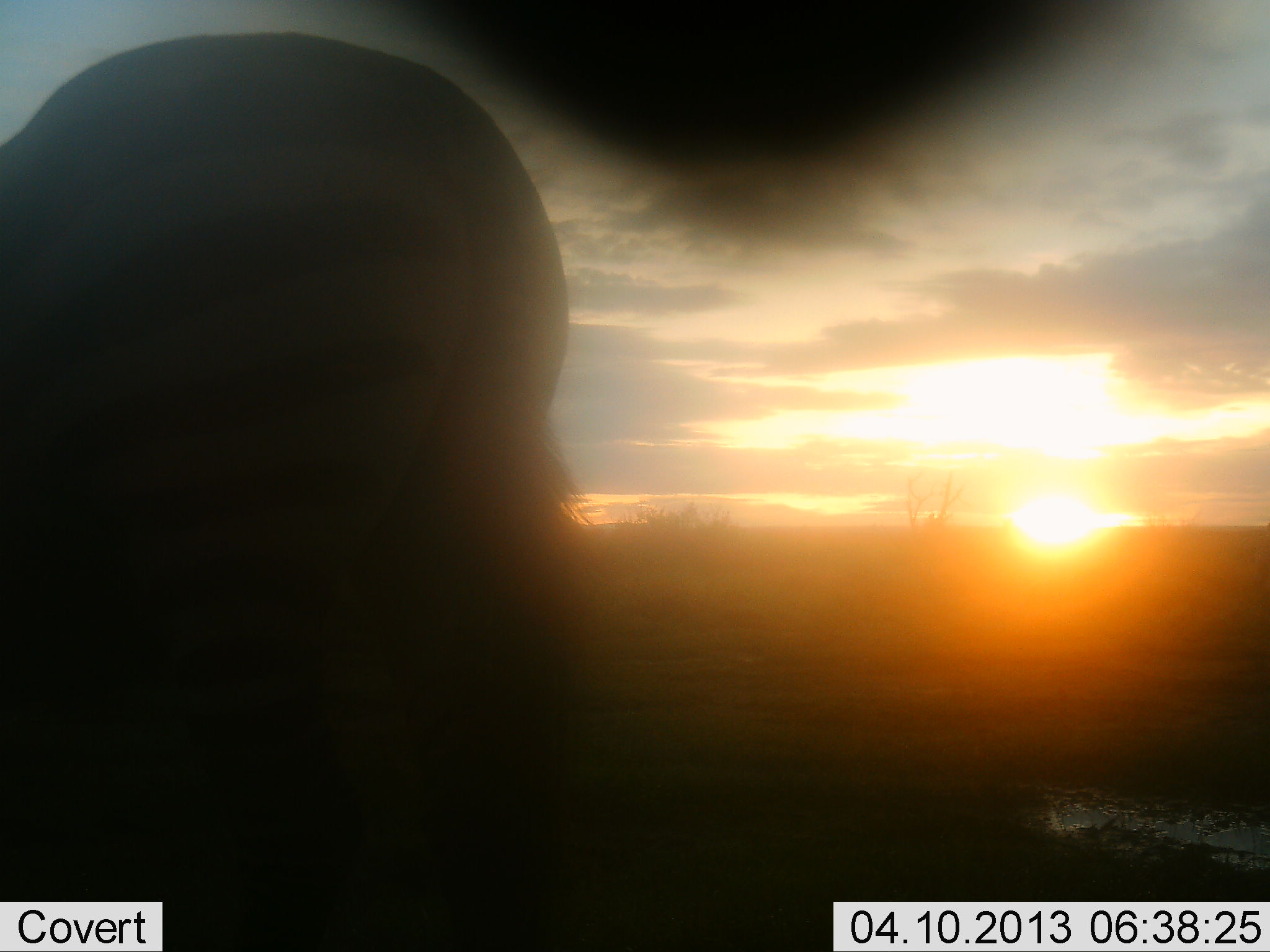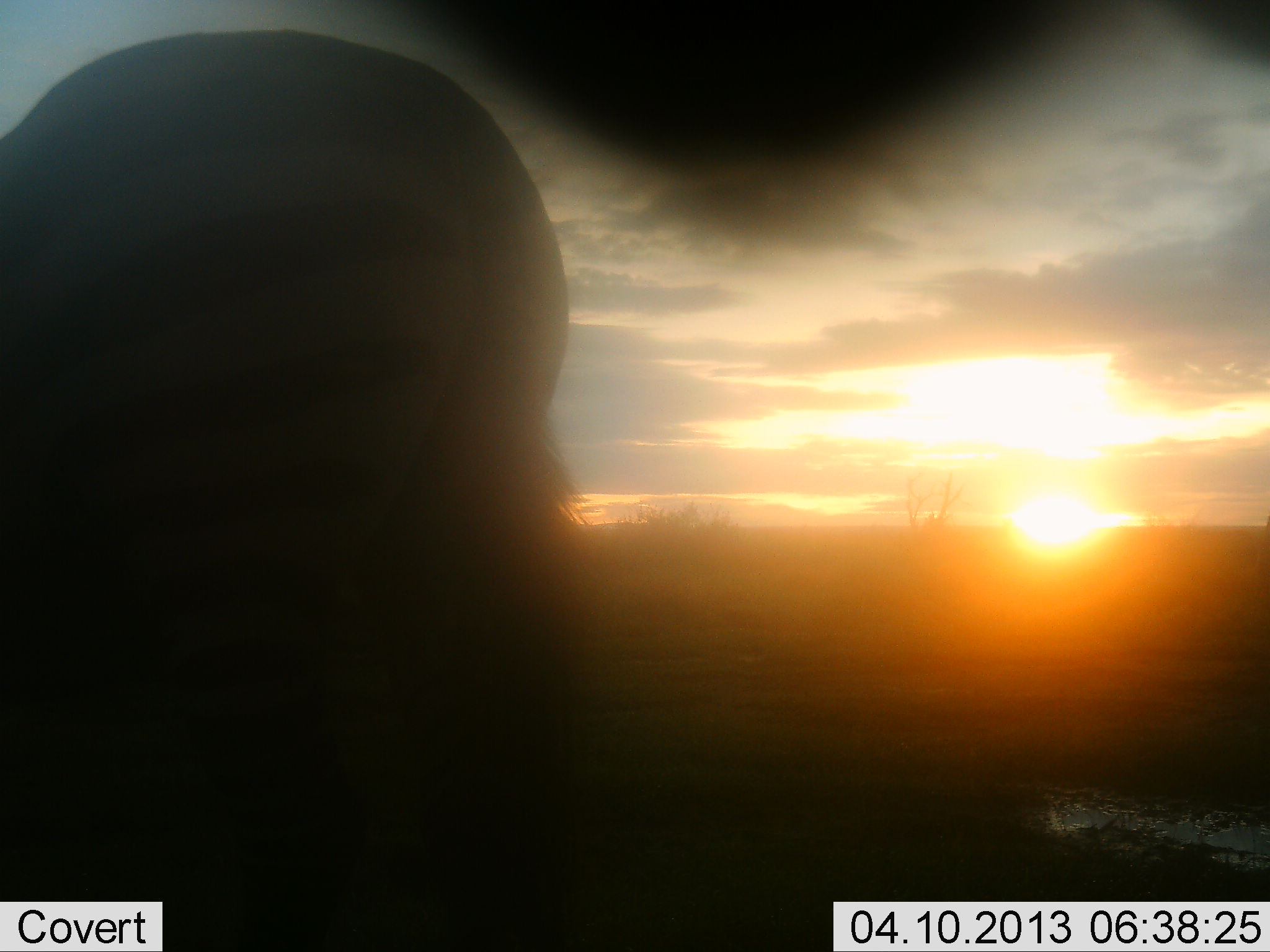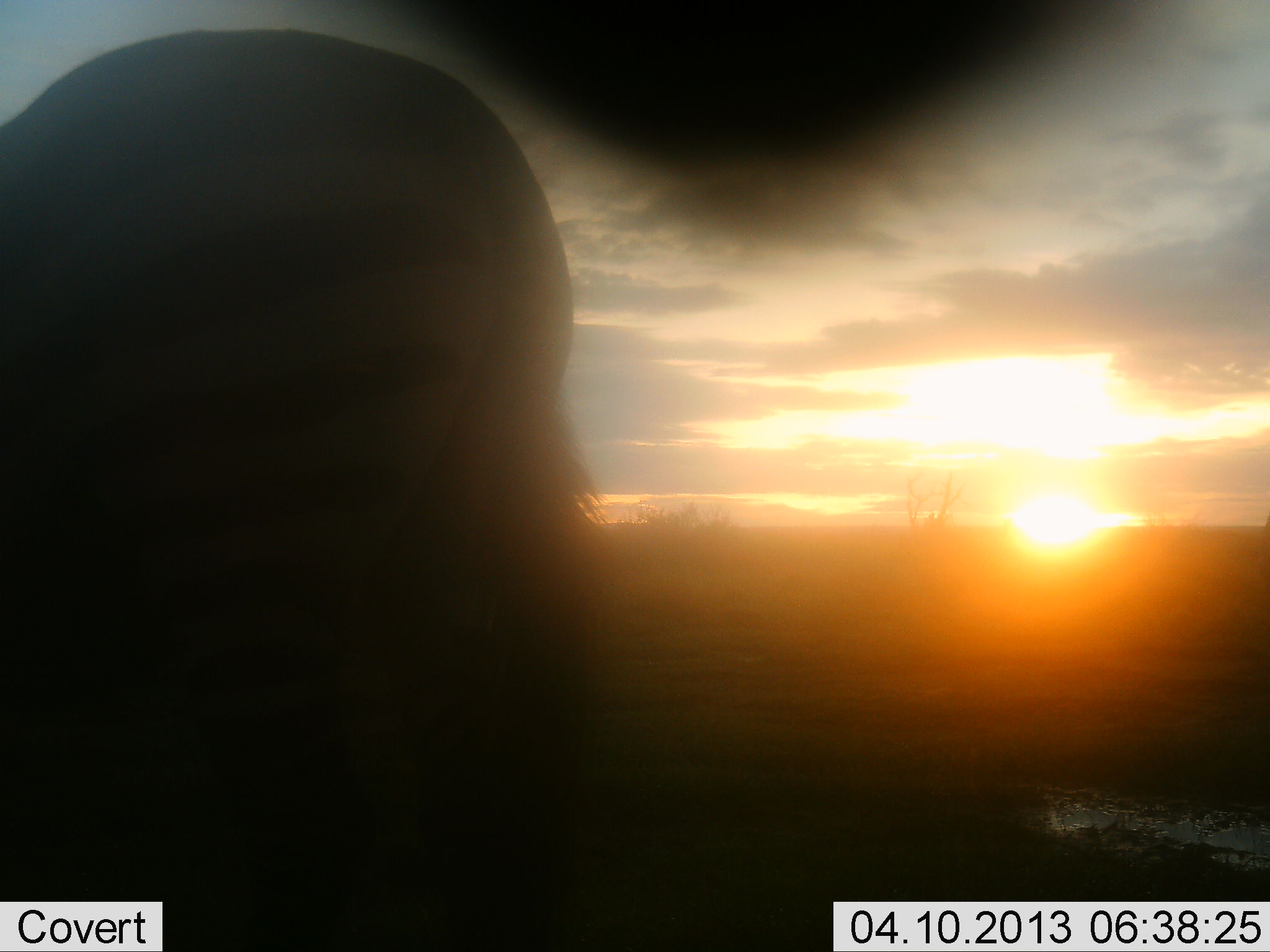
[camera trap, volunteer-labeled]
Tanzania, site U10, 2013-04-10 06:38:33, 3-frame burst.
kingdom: Animalia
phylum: Chordata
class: Mammalia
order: Perissodactyla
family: Equidae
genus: Equus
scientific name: Equus quagga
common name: plains zebra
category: zebra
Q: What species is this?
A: Zebra (plains zebra) (Equus quagga).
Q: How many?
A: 1.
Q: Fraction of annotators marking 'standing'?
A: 88%.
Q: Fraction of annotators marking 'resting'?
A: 0%.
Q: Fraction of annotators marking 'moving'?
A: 0%.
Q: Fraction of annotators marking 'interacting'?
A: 0%.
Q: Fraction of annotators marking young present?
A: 0%.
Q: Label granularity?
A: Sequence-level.